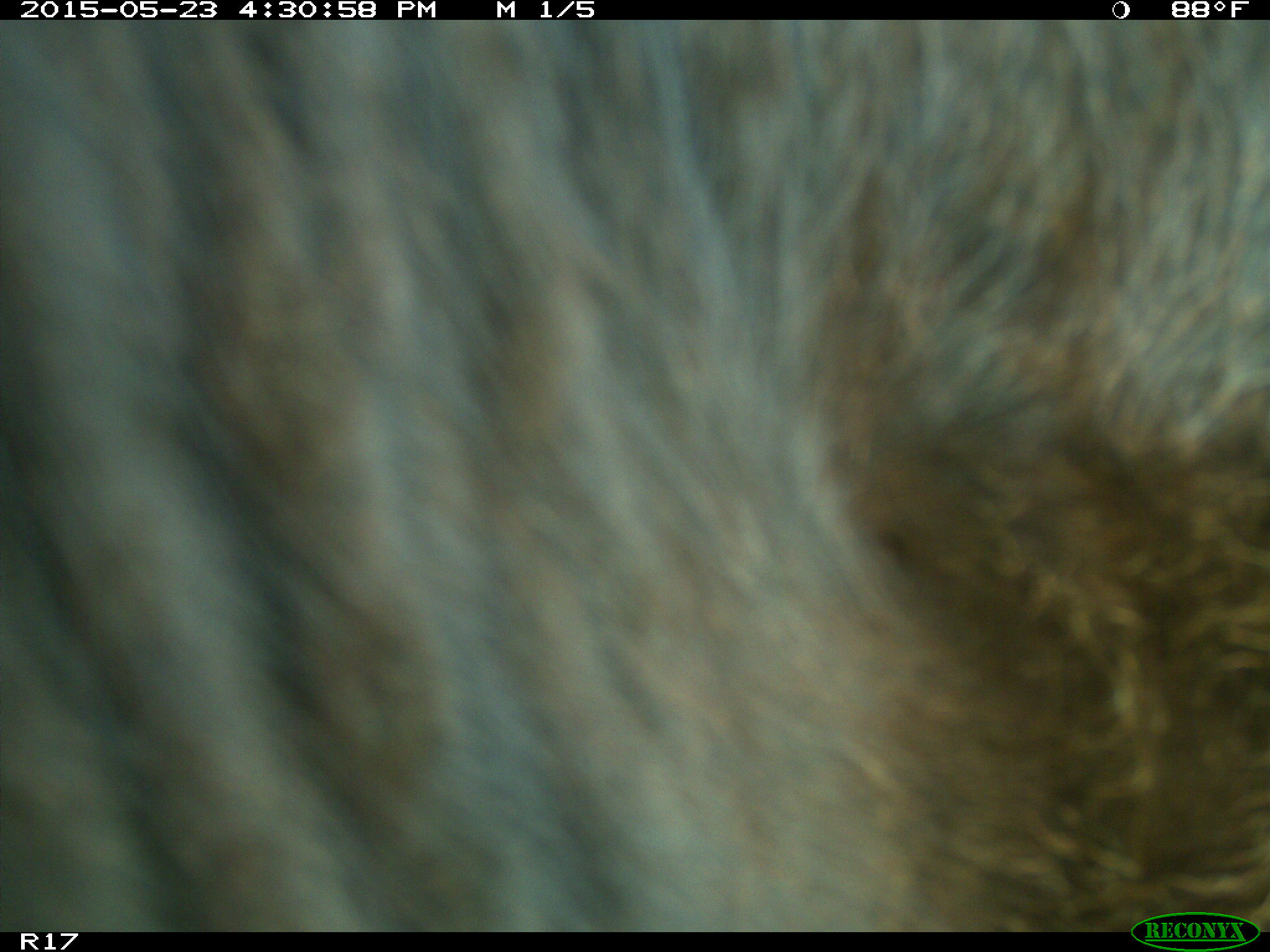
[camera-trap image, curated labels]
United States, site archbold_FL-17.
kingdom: Animalia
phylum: Chordata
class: Mammalia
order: Artiodactyla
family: Bovidae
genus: Bos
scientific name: Bos taurus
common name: domestic cow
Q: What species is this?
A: Bos taurus (domestic cow).